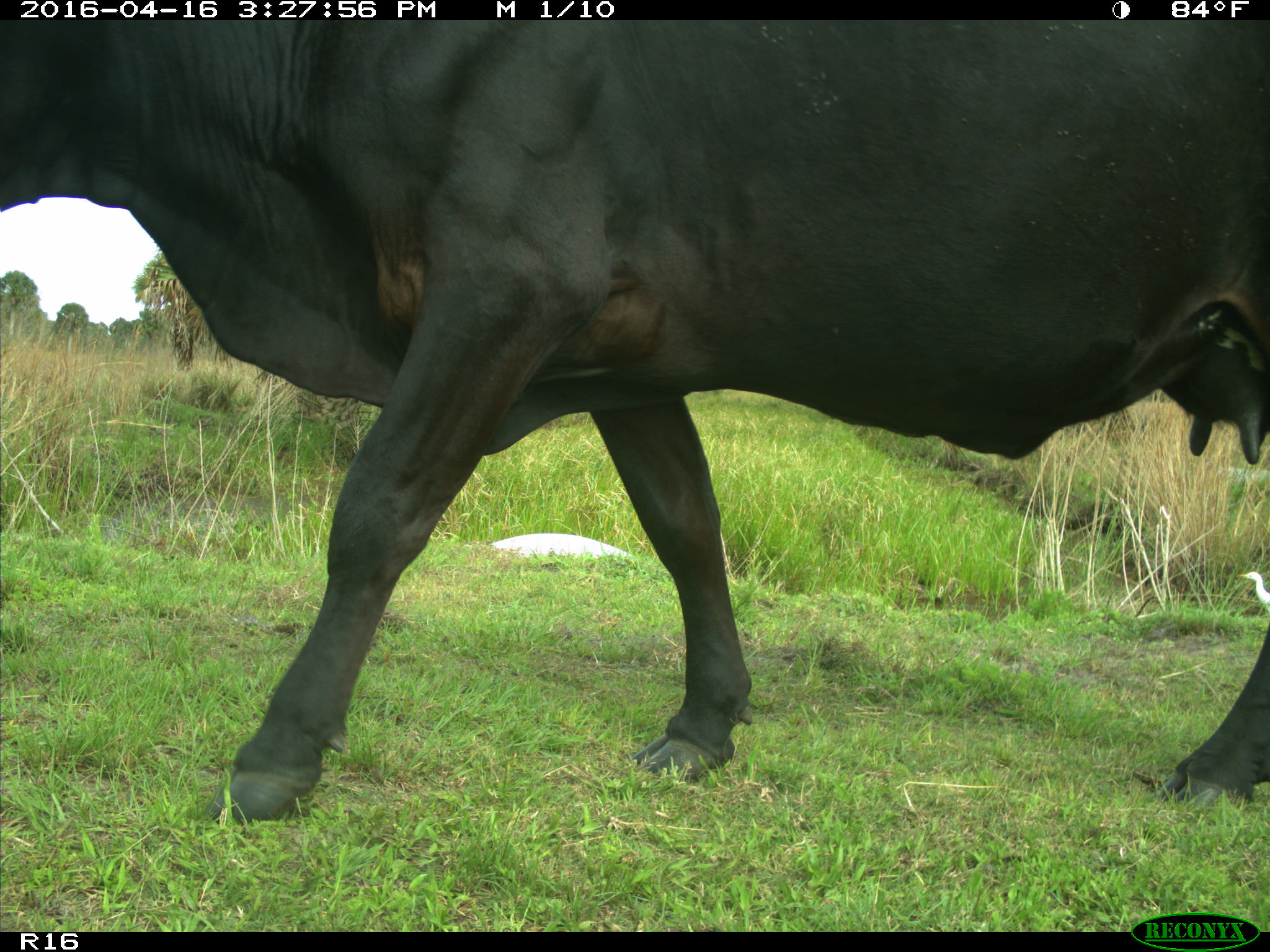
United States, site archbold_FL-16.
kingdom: Animalia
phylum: Chordata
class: Mammalia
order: Artiodactyla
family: Bovidae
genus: Bos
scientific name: Bos taurus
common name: domestic cow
Bos taurus (domestic cow).